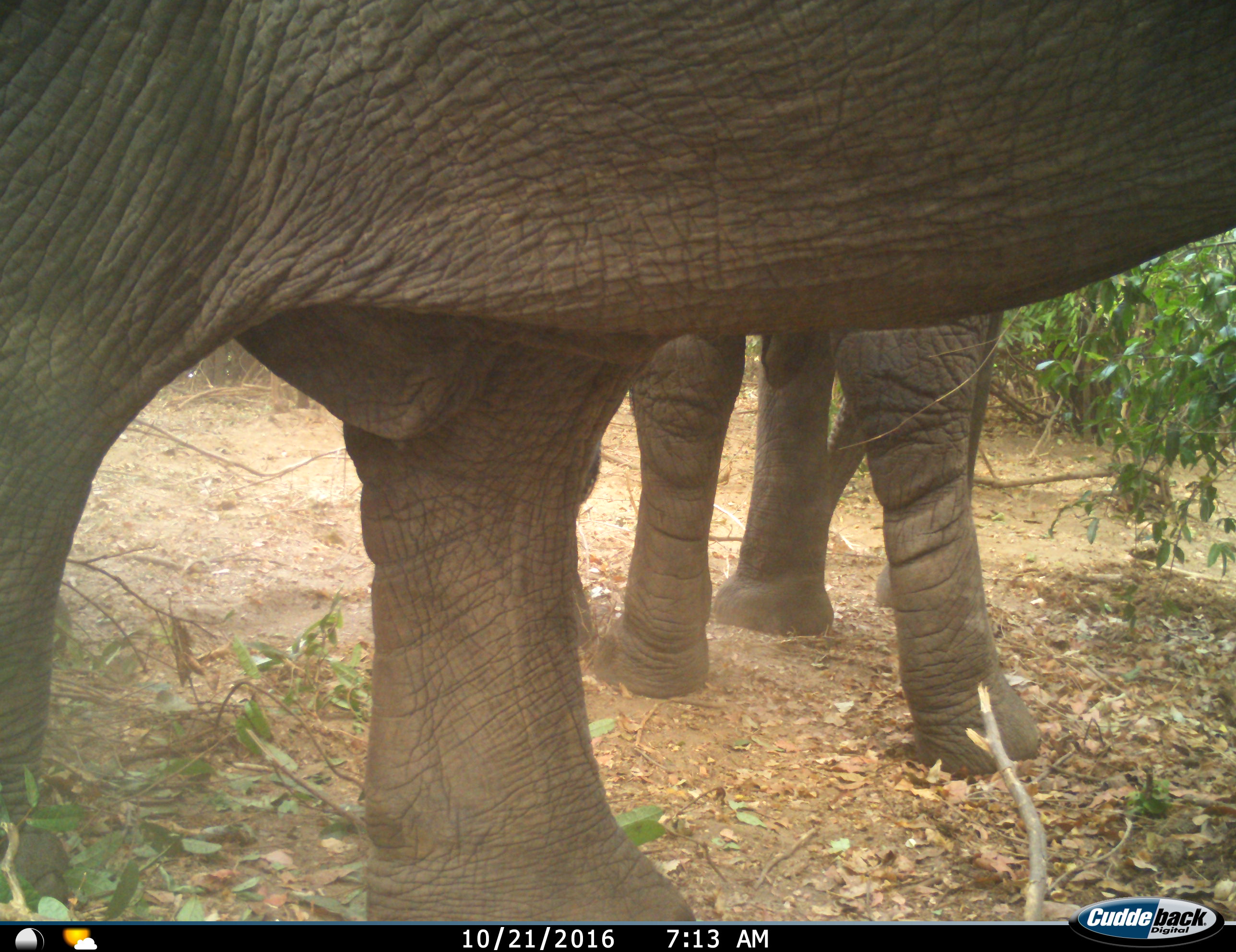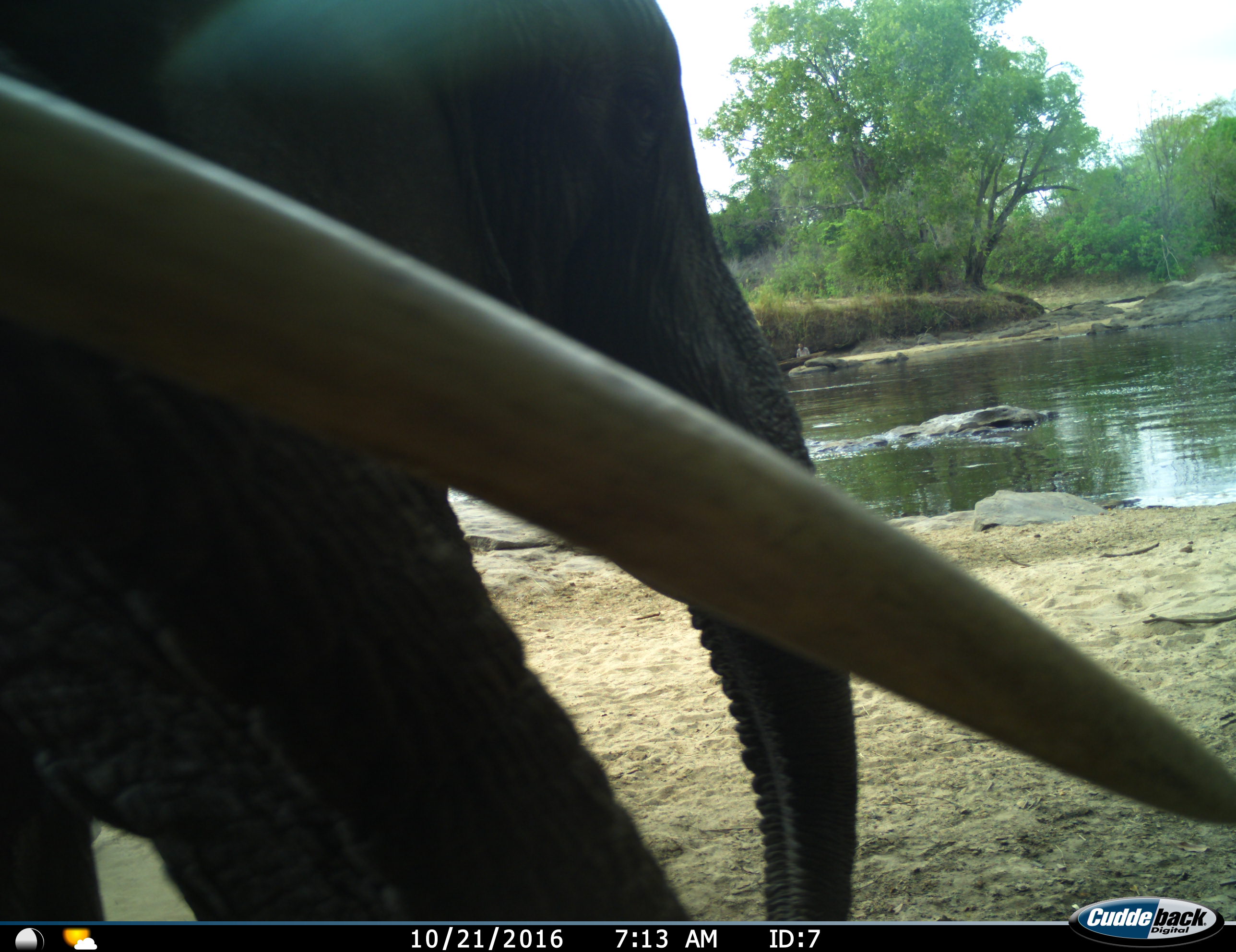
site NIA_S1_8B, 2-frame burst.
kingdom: Animalia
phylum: Chordata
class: Mammalia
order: Proboscidea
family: Elephantidae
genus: Loxodonta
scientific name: Loxodonta africana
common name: african bush elephant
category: elephant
Elephant (african bush elephant) (Loxodonta africana), count 2. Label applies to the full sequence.